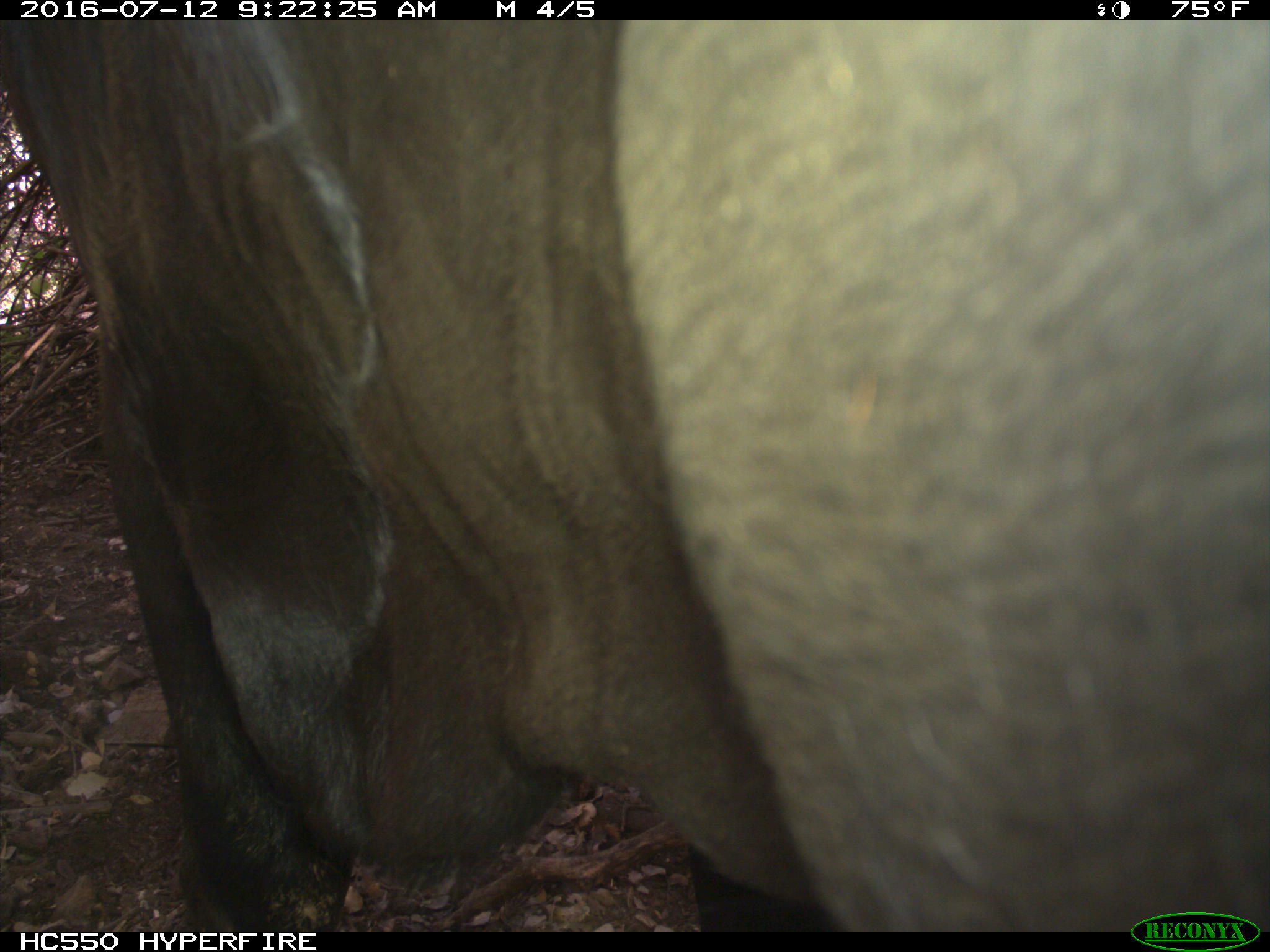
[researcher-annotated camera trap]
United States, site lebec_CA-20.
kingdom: Animalia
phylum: Chordata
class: Mammalia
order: Artiodactyla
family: Bovidae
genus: Bos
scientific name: Bos taurus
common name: domestic cow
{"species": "Bos taurus (domestic cow)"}